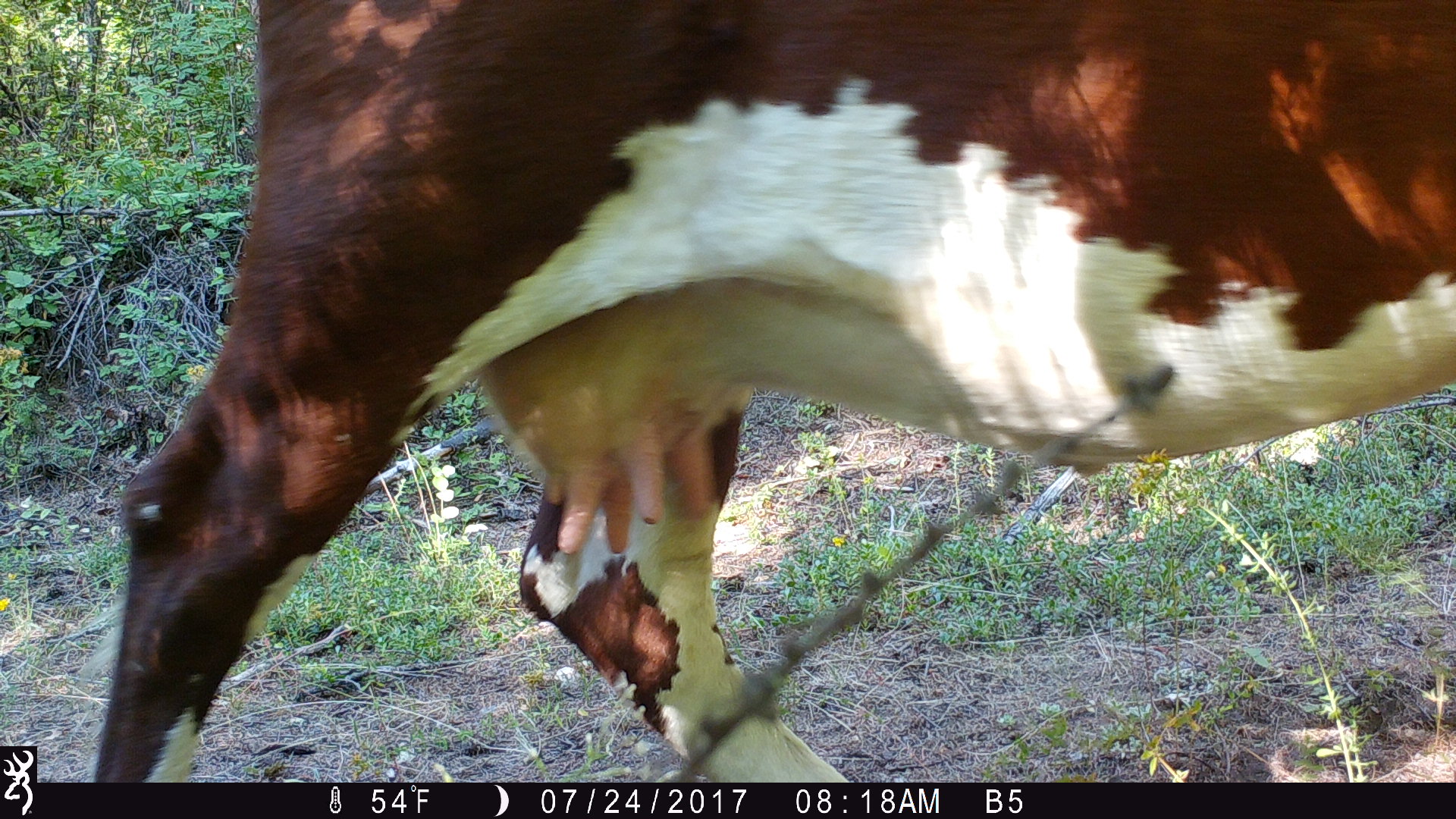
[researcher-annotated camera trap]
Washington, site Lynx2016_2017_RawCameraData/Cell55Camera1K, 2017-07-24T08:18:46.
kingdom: Animalia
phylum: Chordata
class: Mammalia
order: Artiodactyla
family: Bovidae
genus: Bos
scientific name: Bos taurus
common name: domestic cattle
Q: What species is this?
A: Domestic cattle (Bos taurus).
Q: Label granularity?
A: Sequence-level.